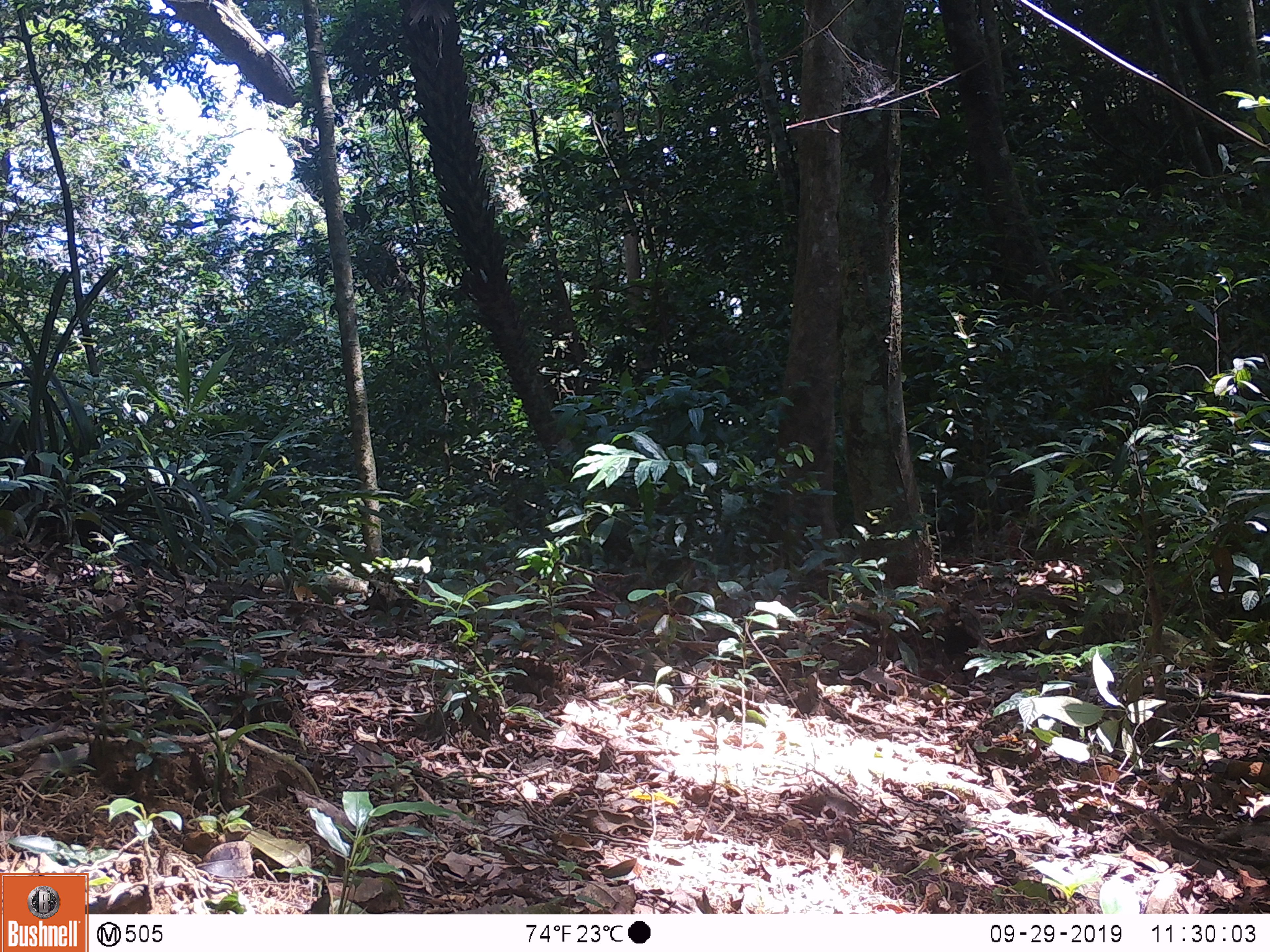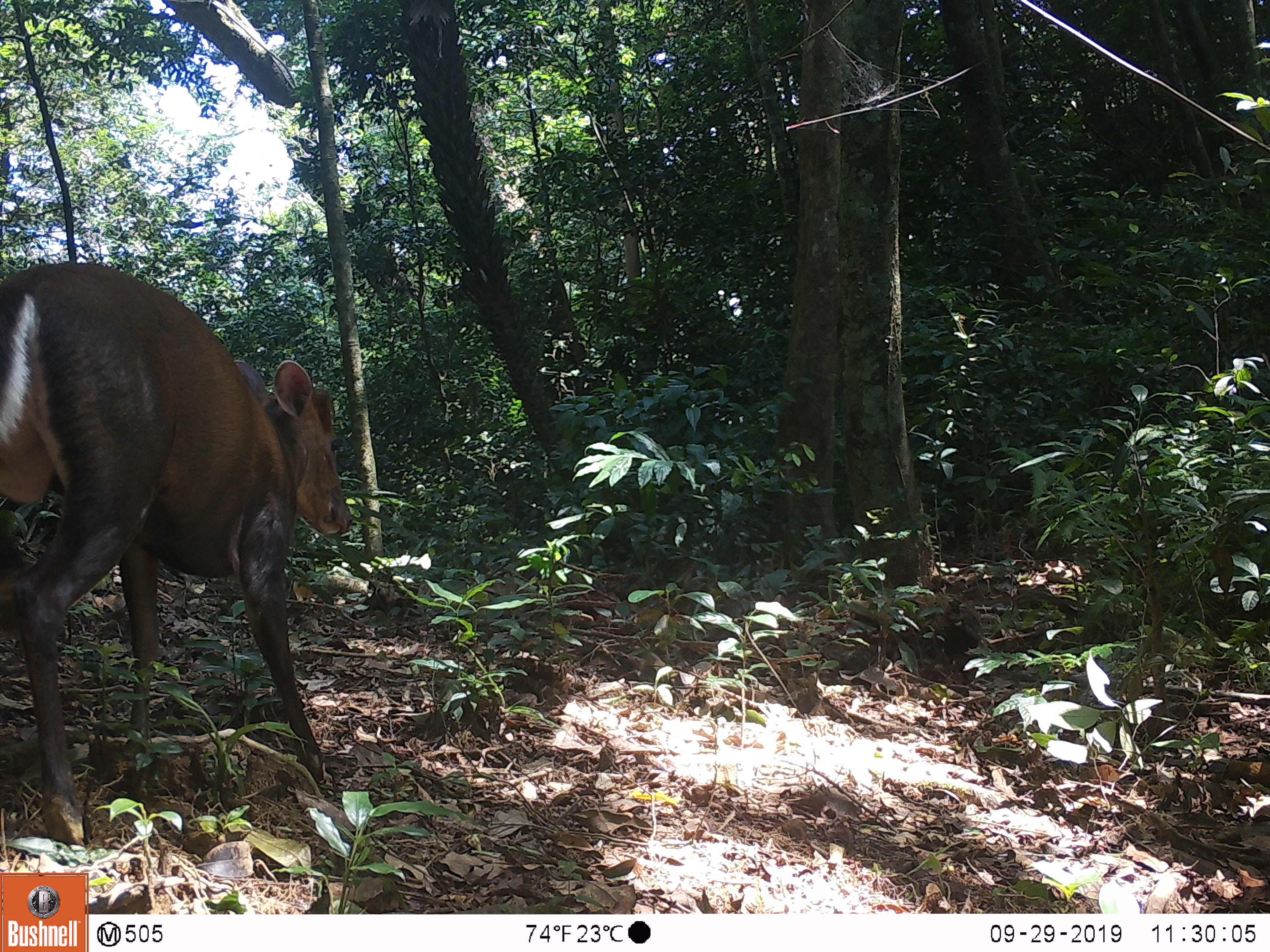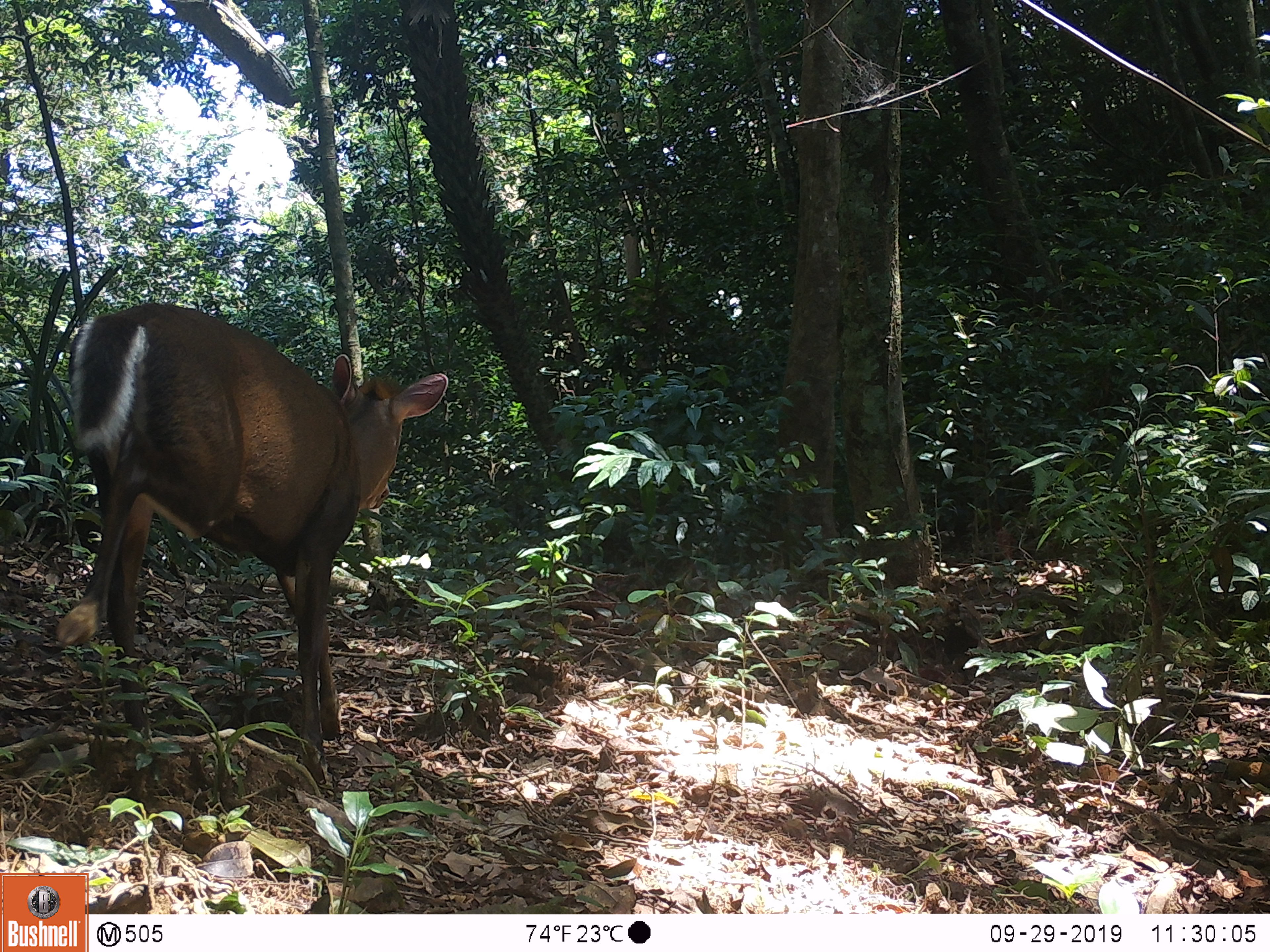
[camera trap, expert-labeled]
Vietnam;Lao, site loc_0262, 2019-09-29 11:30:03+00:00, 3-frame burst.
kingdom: Animalia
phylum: Chordata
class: Mammalia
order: Artiodactyla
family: Cervidae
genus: Muntiacus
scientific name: Muntiacus rooseveltorum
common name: roosevelt's muntjac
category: roosevelts muntjac group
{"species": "roosevelts muntjac group (roosevelt's muntjac) (Muntiacus rooseveltorum)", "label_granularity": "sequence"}